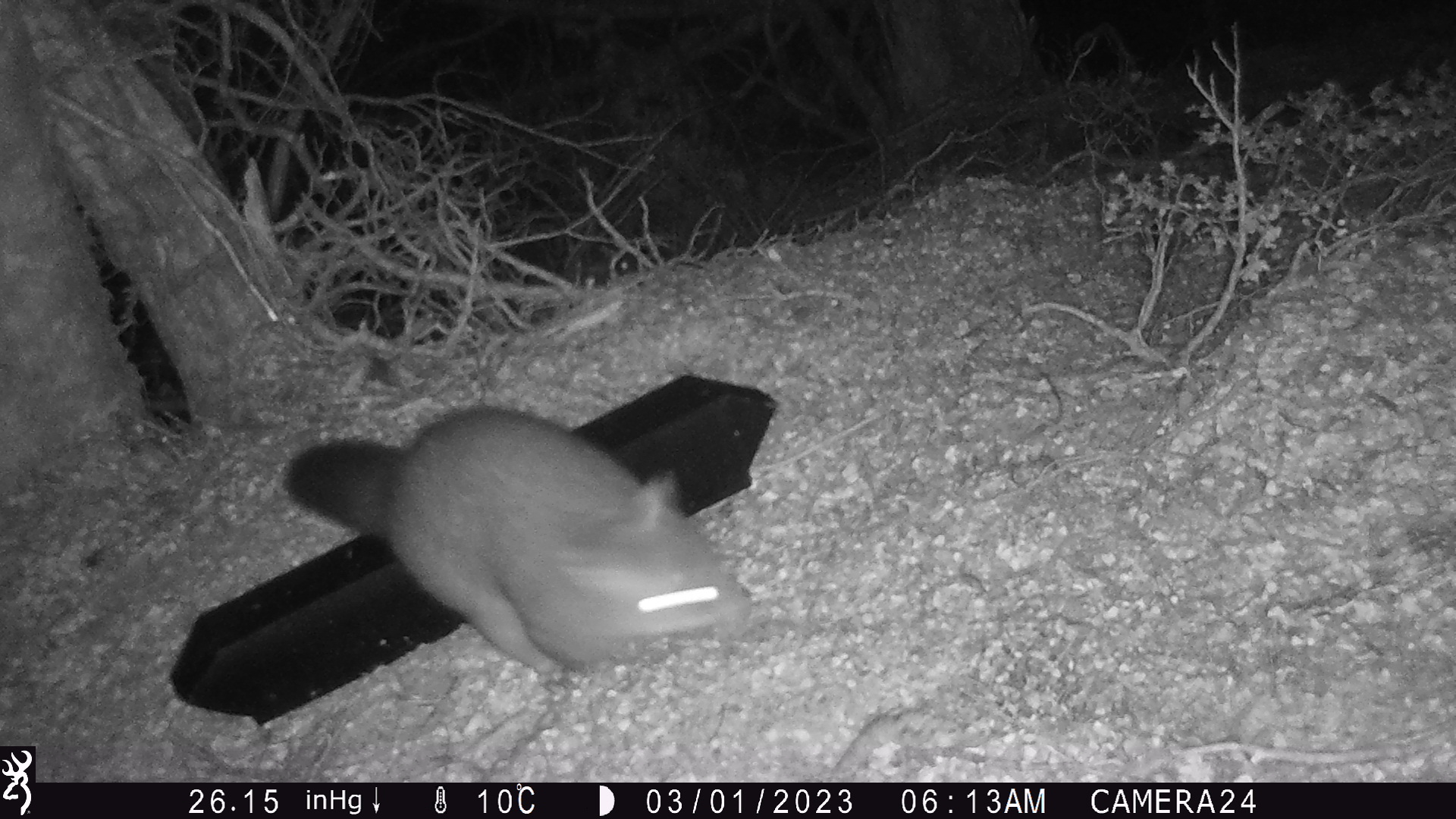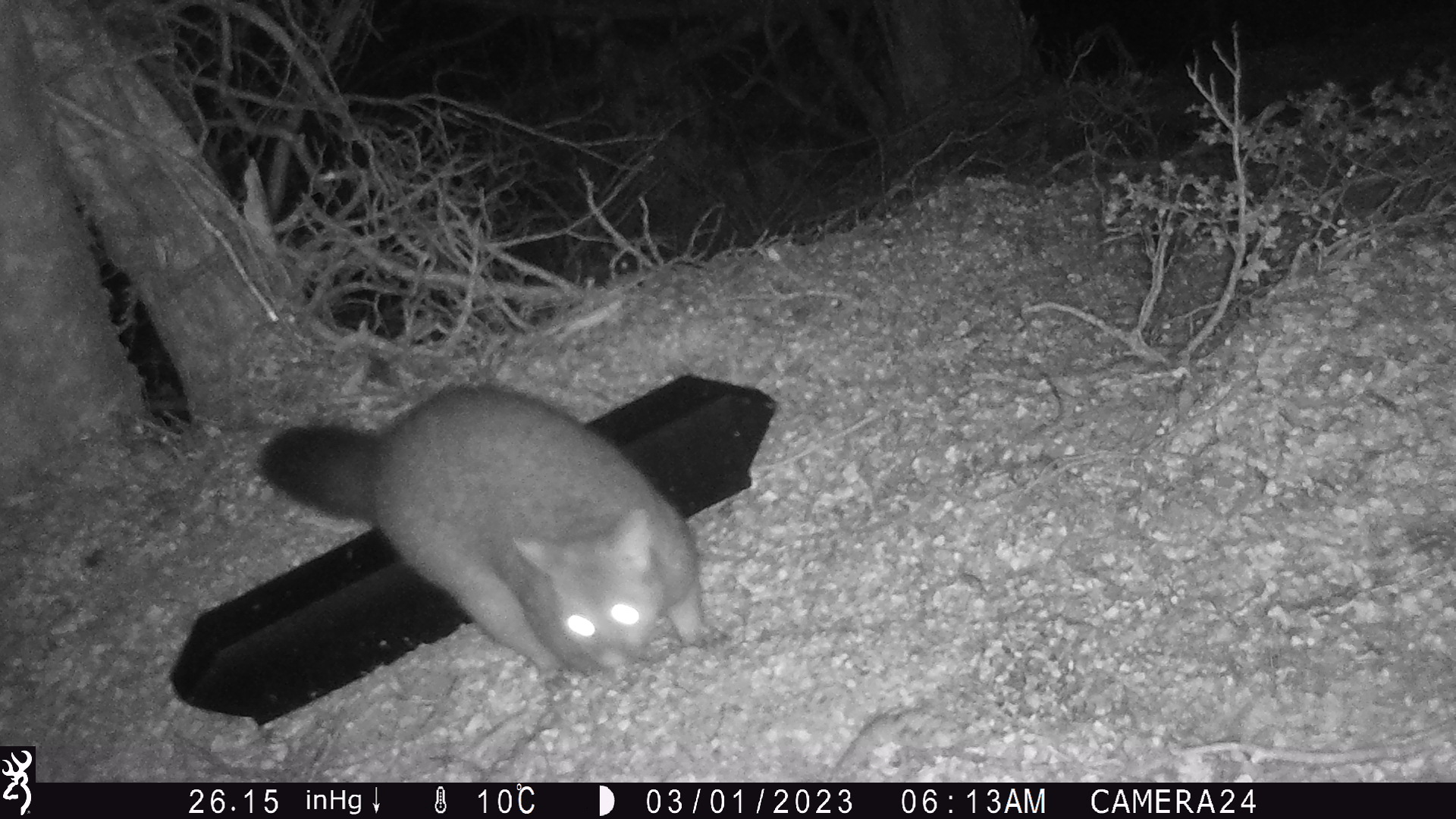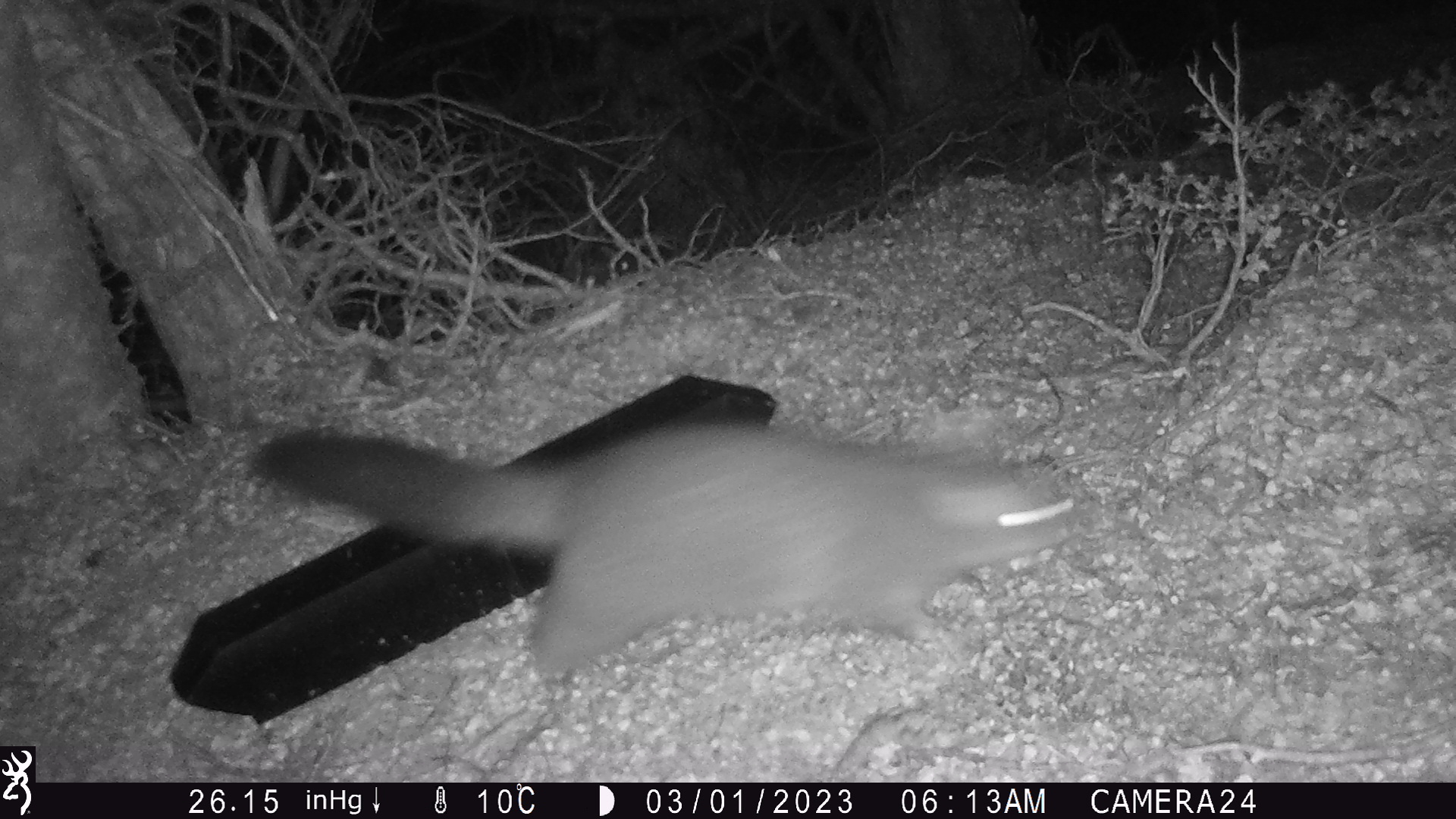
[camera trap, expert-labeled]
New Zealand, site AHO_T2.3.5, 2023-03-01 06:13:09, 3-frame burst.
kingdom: Animalia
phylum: Chordata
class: Mammalia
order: Carnivora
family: Mustelidae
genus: Mustela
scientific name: Mustela erminea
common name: stoat